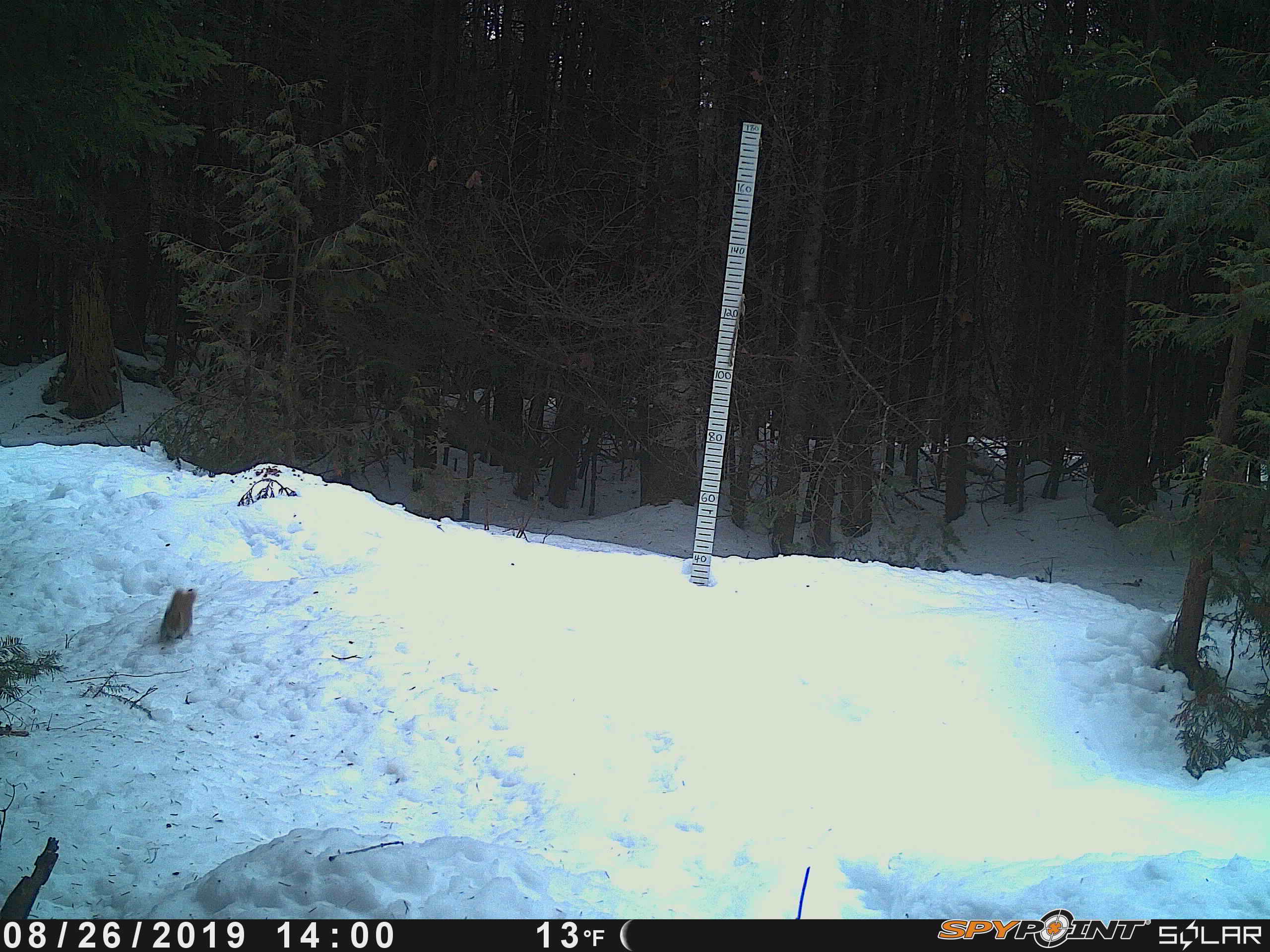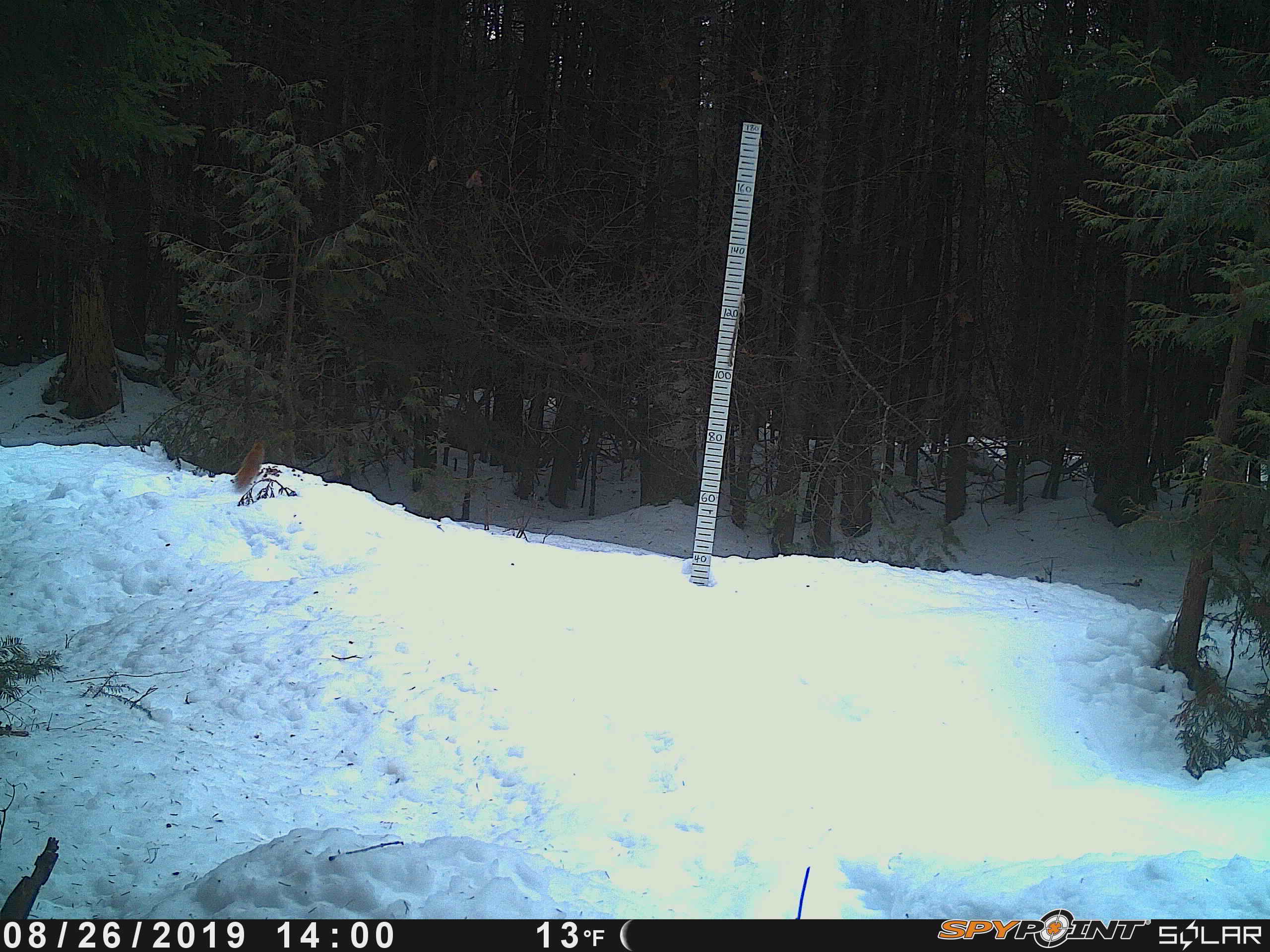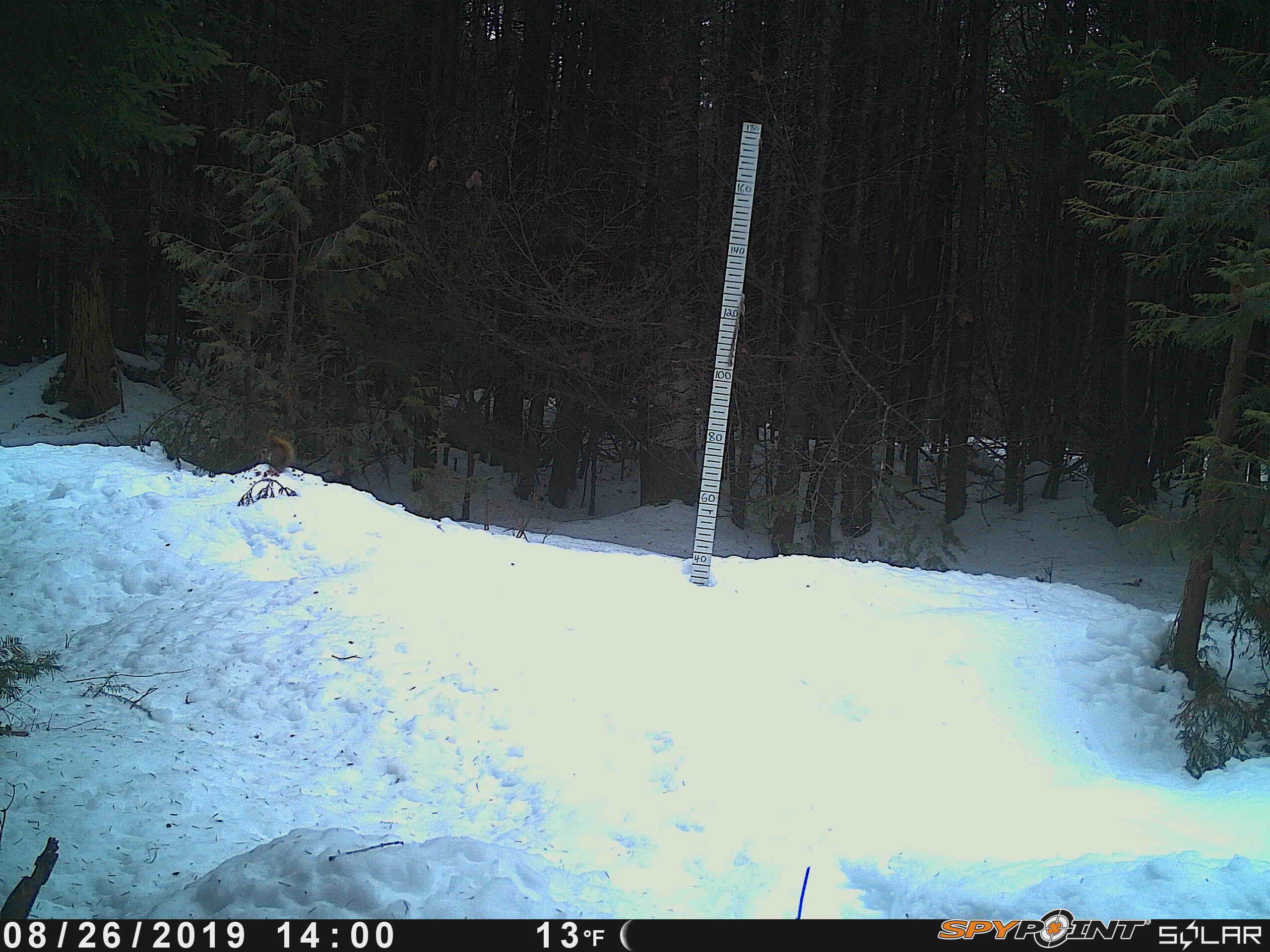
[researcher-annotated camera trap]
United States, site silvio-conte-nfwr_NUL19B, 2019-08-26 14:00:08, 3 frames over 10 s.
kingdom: Animalia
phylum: Chordata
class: Mammalia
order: Rodentia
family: Sciuridae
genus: Tamiasciurus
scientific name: Tamiasciurus hudsonicus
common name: red squirrel